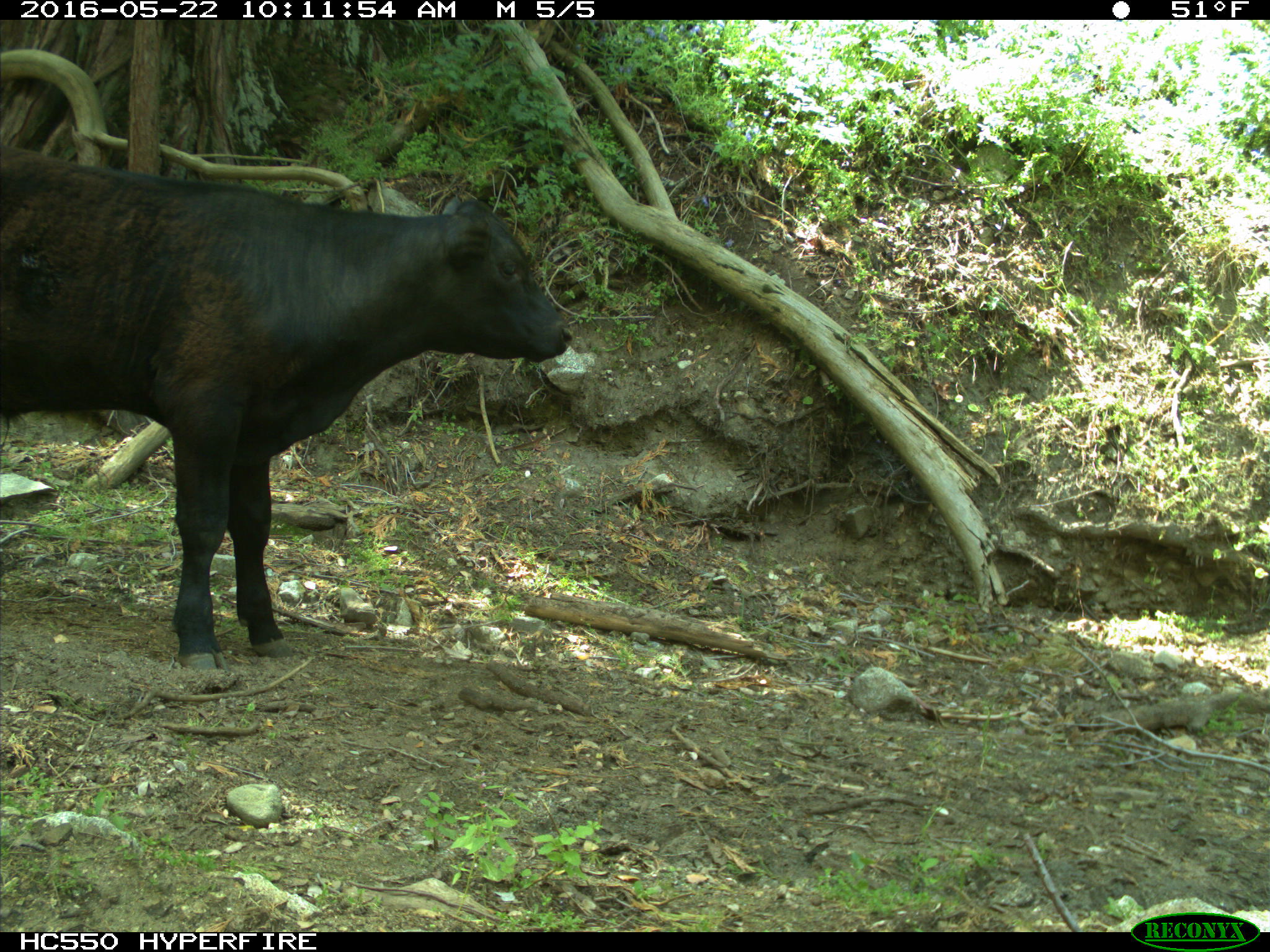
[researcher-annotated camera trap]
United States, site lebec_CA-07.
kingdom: Animalia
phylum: Chordata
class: Mammalia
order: Artiodactyla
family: Bovidae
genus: Bos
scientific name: Bos taurus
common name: domestic cow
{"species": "Bos taurus (domestic cow)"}